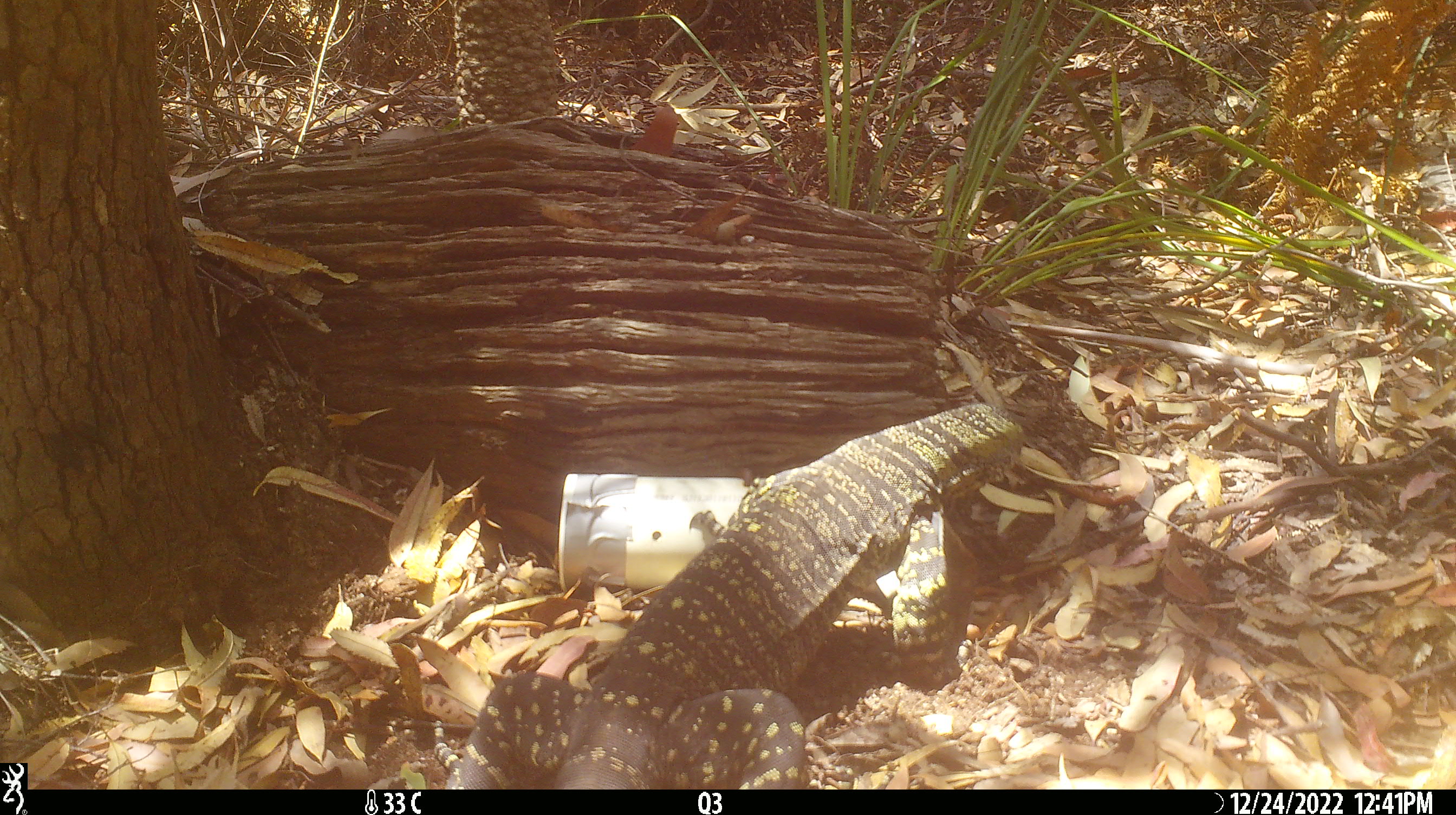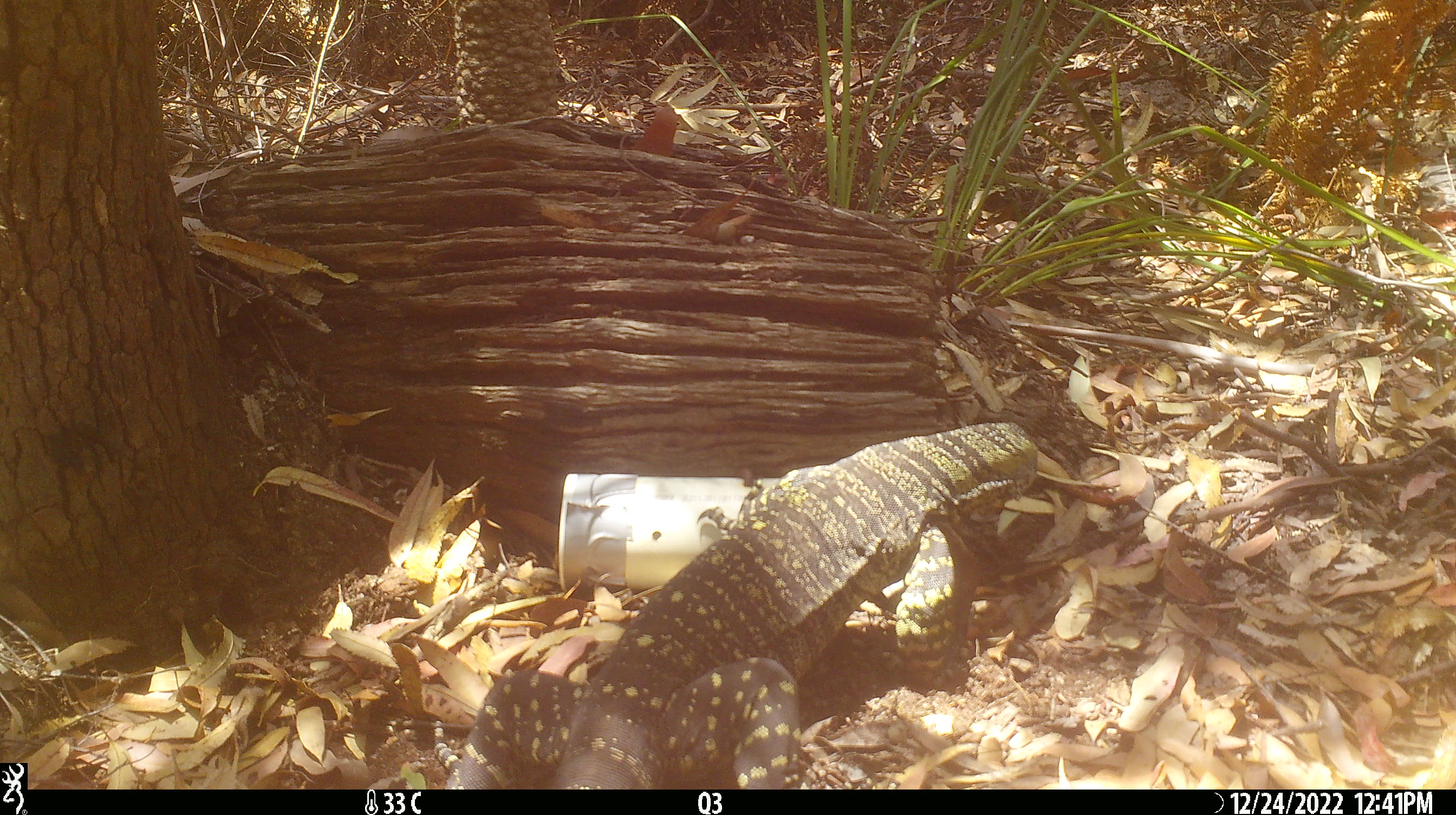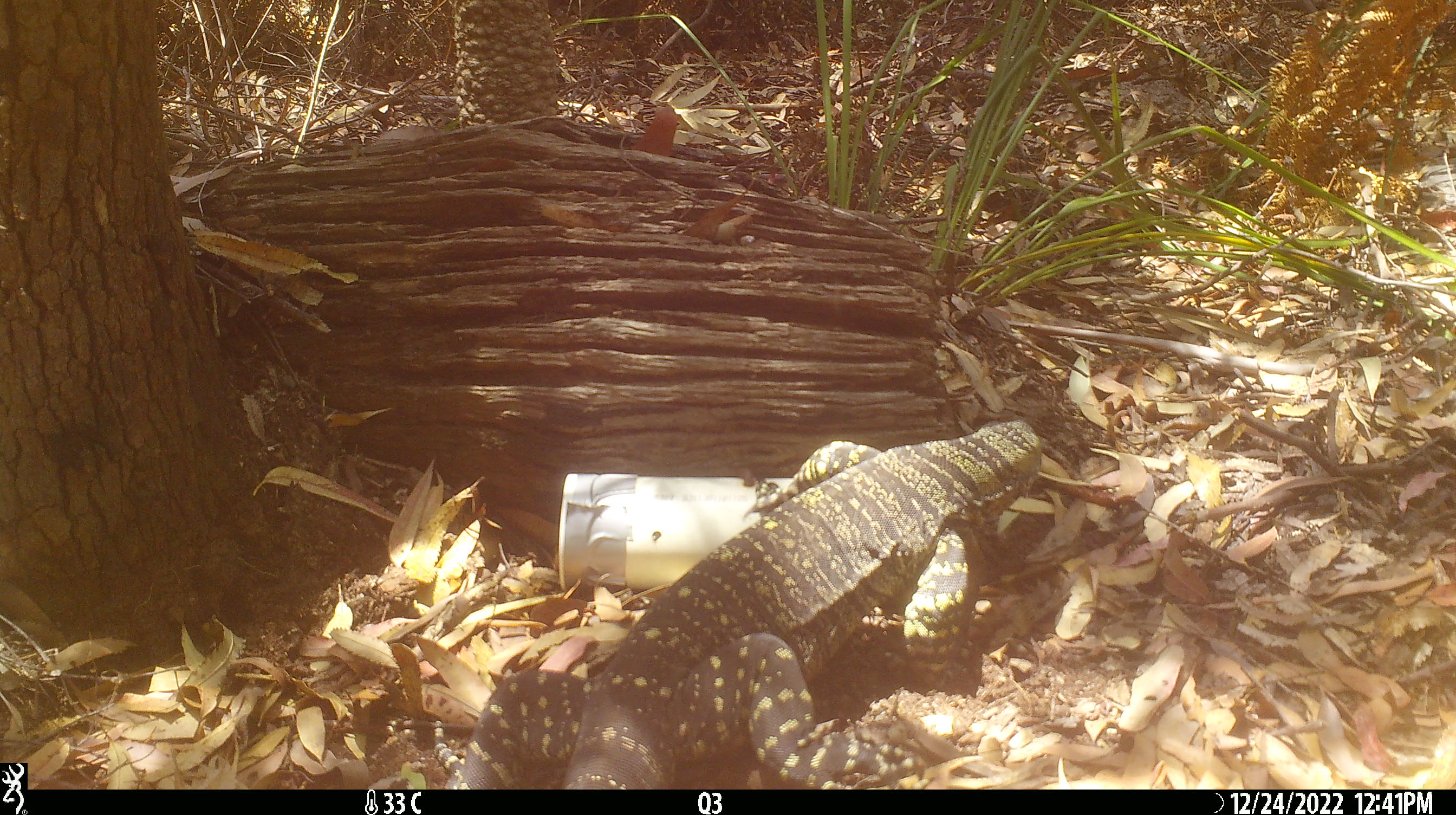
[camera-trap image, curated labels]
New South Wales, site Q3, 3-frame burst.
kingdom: Animalia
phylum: Chordata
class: Reptilia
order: Squamata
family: Varanidae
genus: Varanus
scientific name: Varanus varius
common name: lace monitor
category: goanna